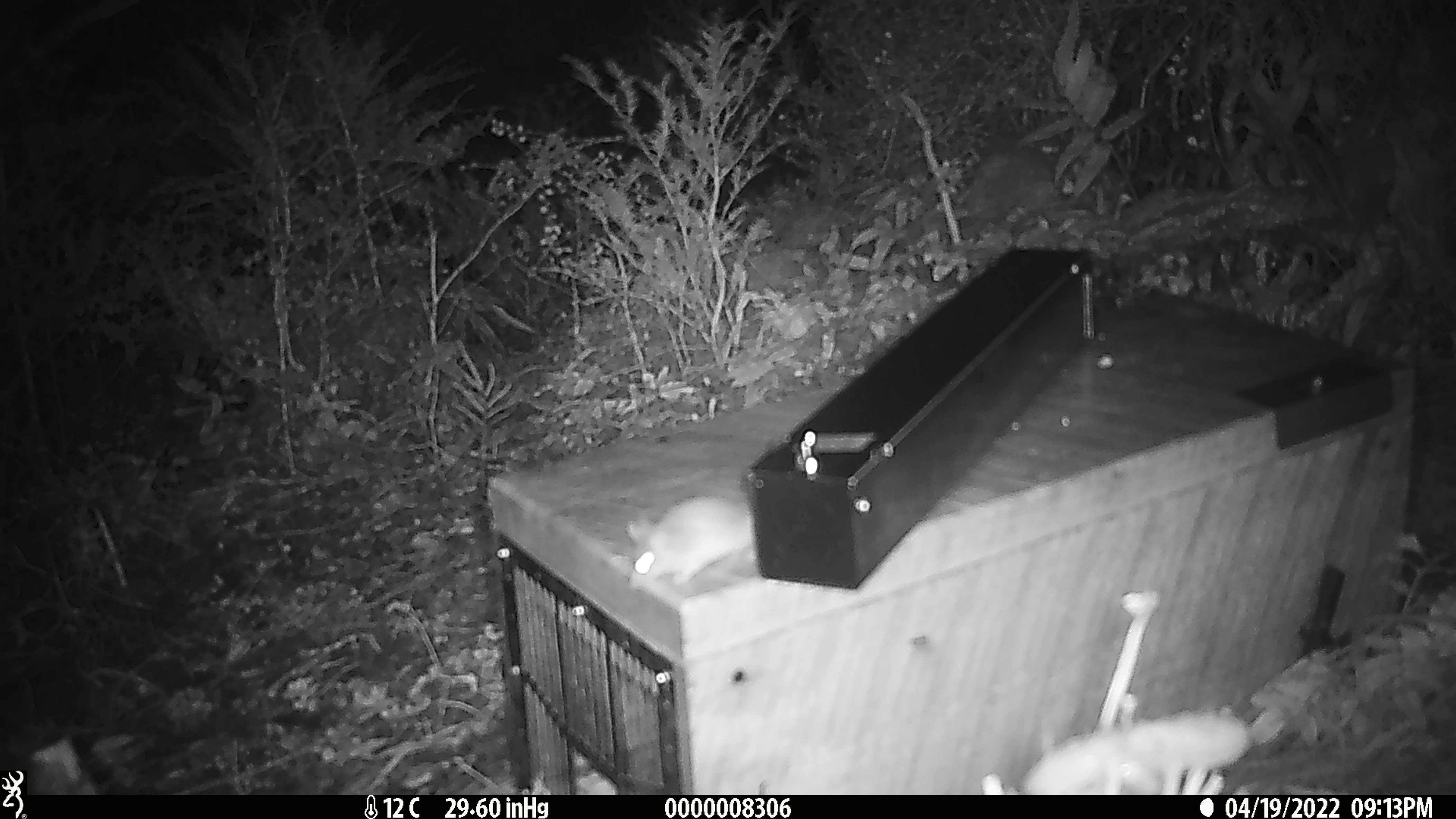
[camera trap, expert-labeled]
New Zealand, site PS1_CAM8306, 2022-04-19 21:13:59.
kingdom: Animalia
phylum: Chordata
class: Mammalia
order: Rodentia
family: Muridae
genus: Mus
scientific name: Mus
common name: mouse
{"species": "mouse (Mus)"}